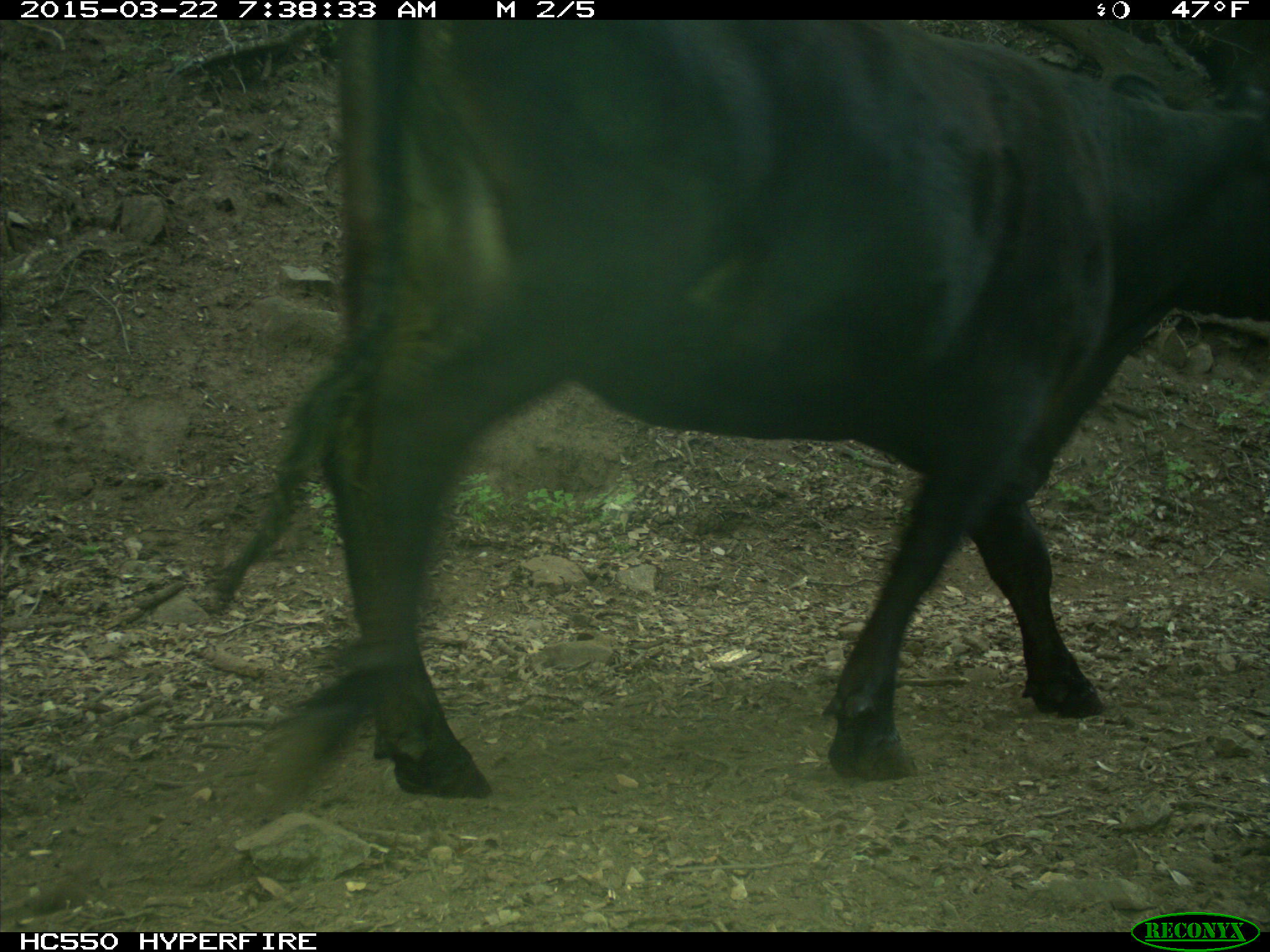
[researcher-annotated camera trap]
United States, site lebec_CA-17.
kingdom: Animalia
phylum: Chordata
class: Mammalia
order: Artiodactyla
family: Bovidae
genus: Bos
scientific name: Bos taurus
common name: domestic cow